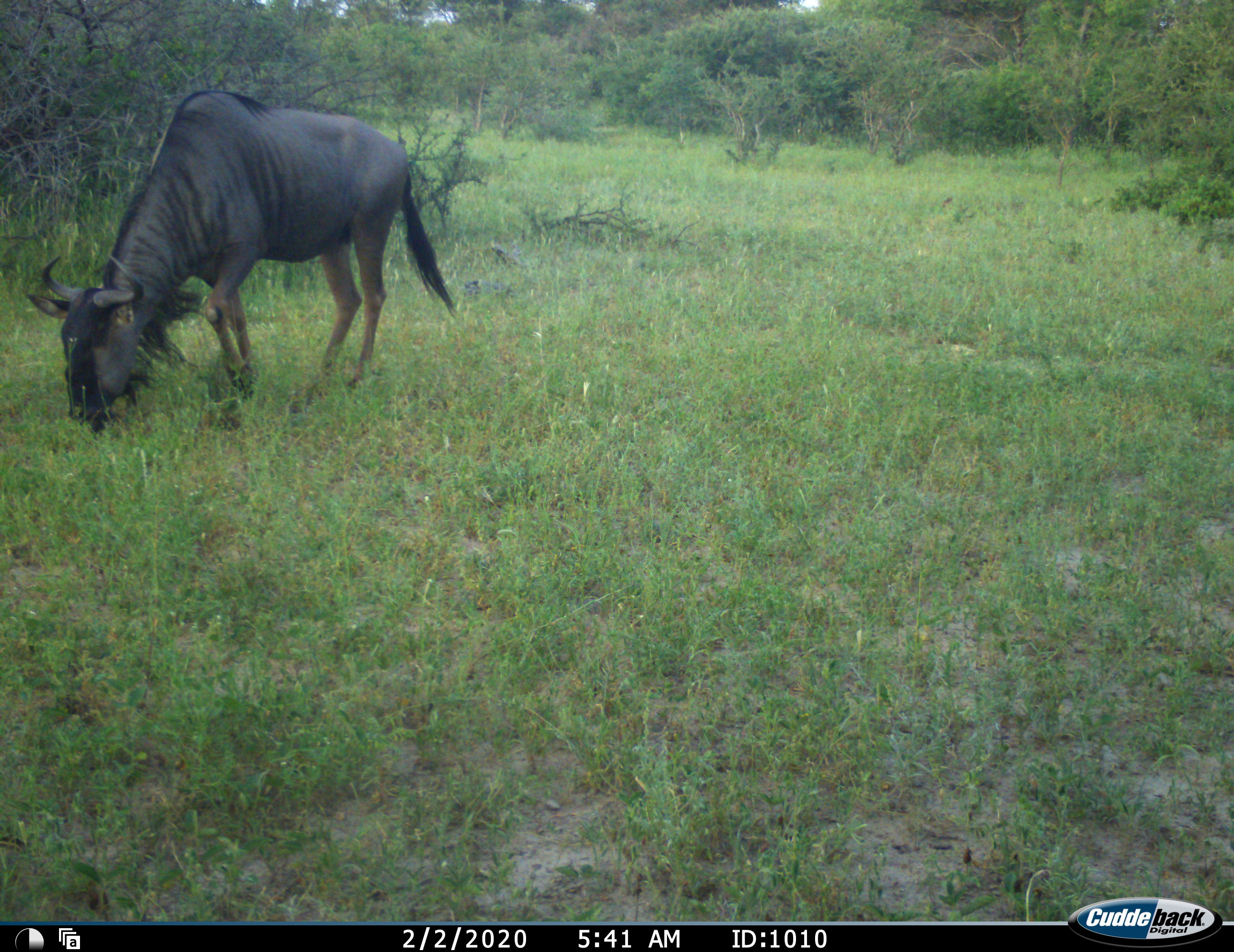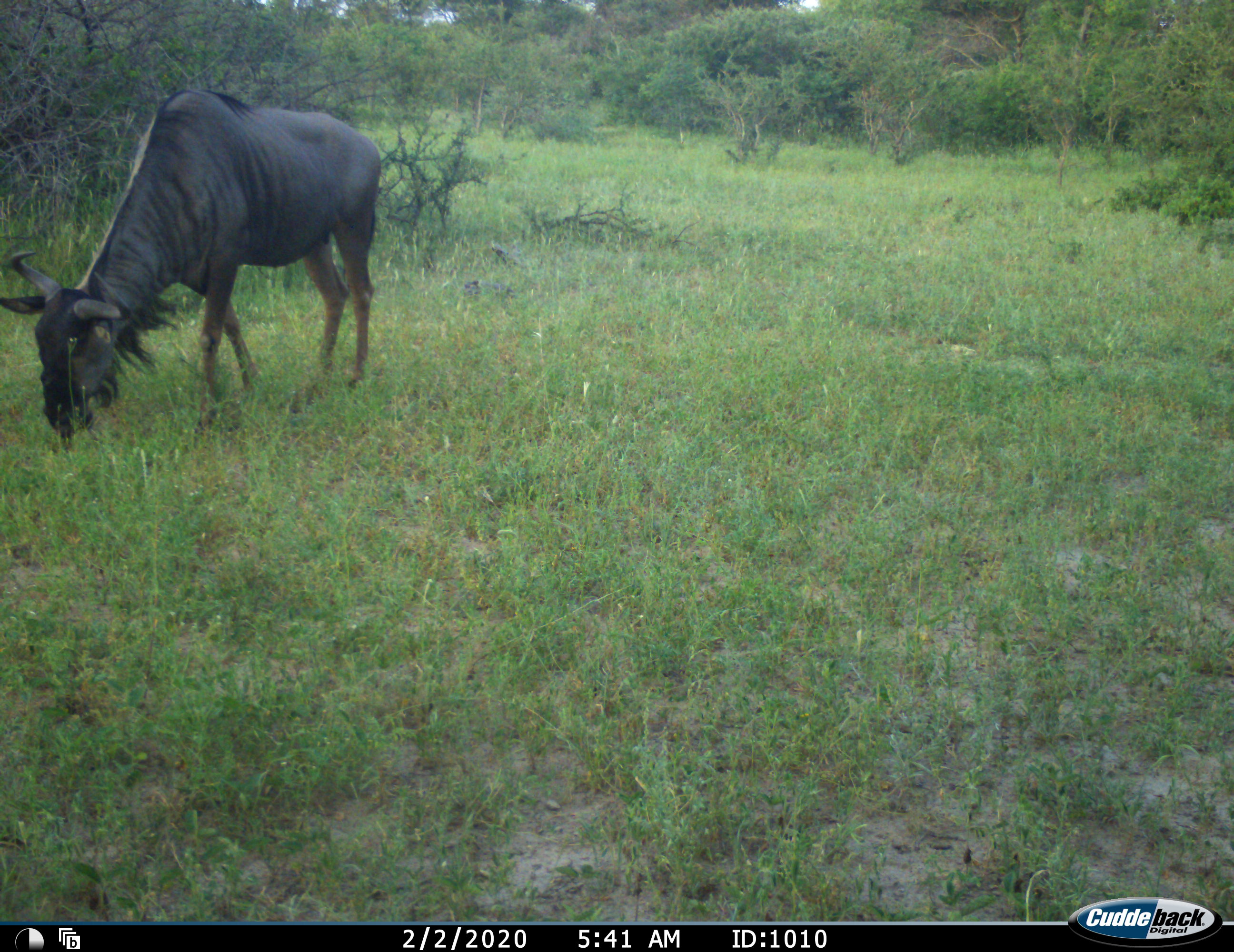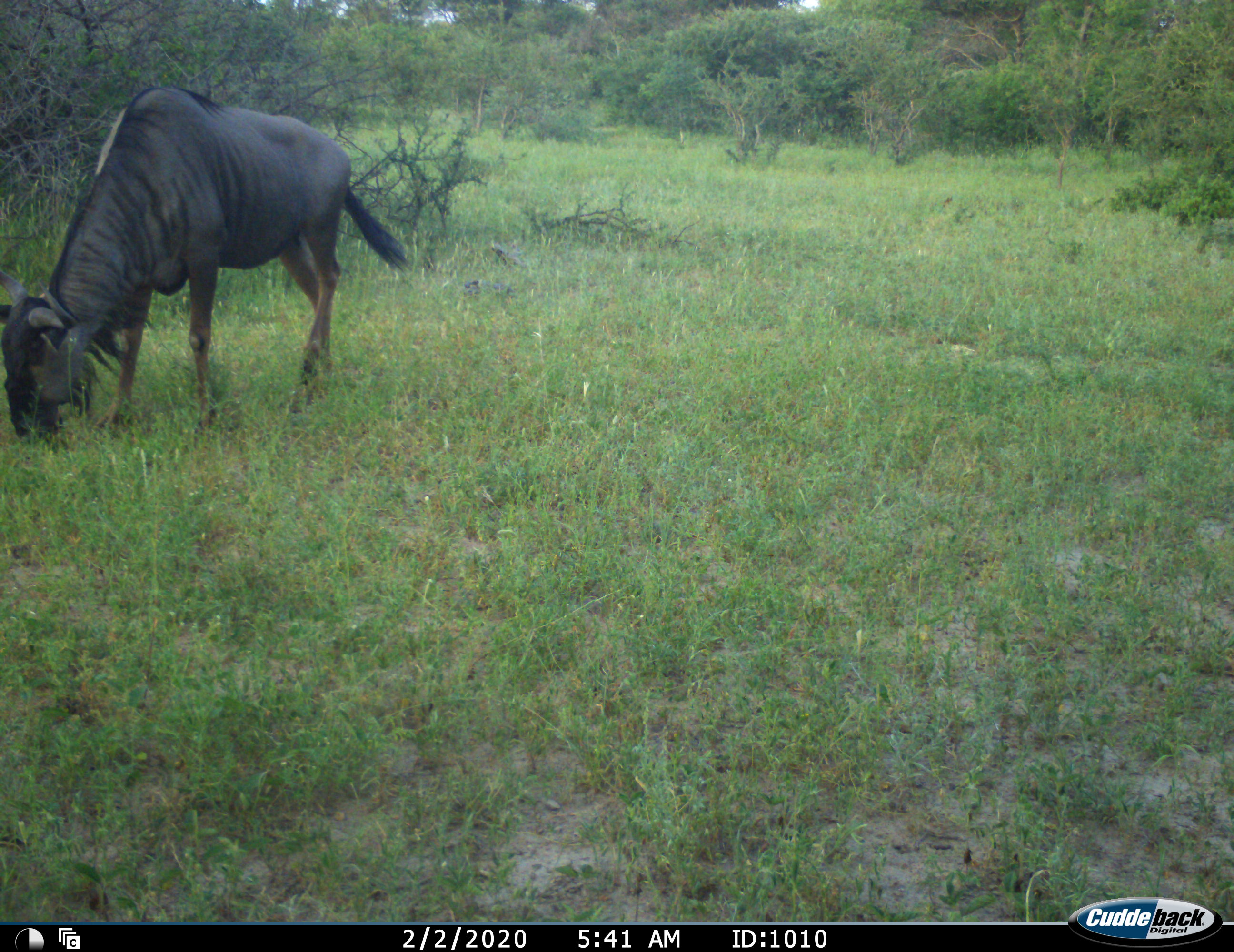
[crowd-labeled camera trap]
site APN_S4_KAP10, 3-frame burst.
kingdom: Animalia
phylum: Chordata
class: Mammalia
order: Artiodactyla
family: Bovidae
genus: Connochaetes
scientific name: Connochaetes taurinus taurinus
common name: blue wildebeest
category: wildebeestblue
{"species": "wildebeestblue (blue wildebeest) (Connochaetes taurinus taurinus)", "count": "1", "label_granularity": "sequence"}